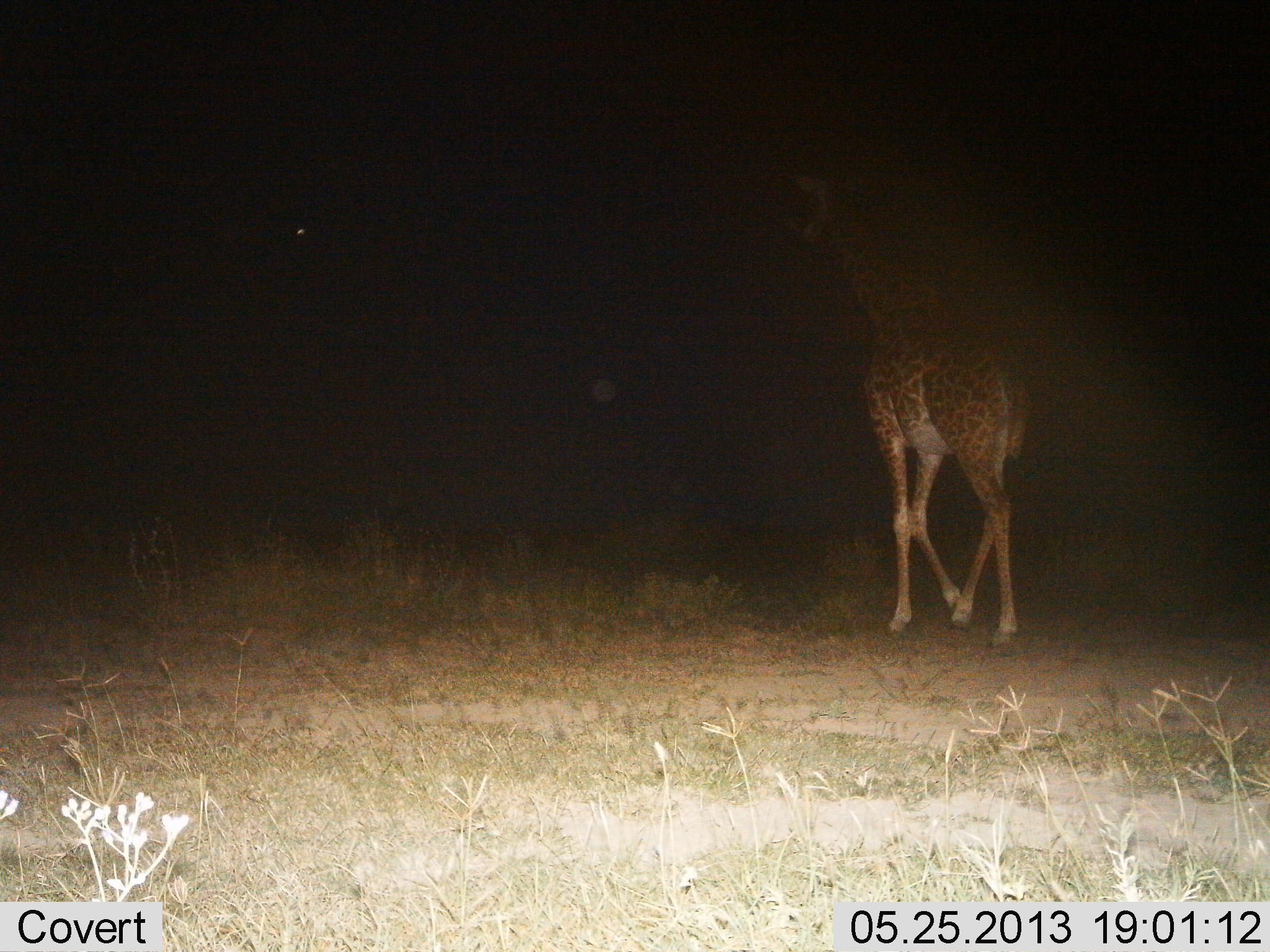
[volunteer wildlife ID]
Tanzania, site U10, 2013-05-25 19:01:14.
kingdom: Animalia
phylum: Chordata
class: Mammalia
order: Artiodactyla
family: Giraffidae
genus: Giraffa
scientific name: Giraffa camelopardalis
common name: giraffe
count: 1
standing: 20%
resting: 0%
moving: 90%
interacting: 0%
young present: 0%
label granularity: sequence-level